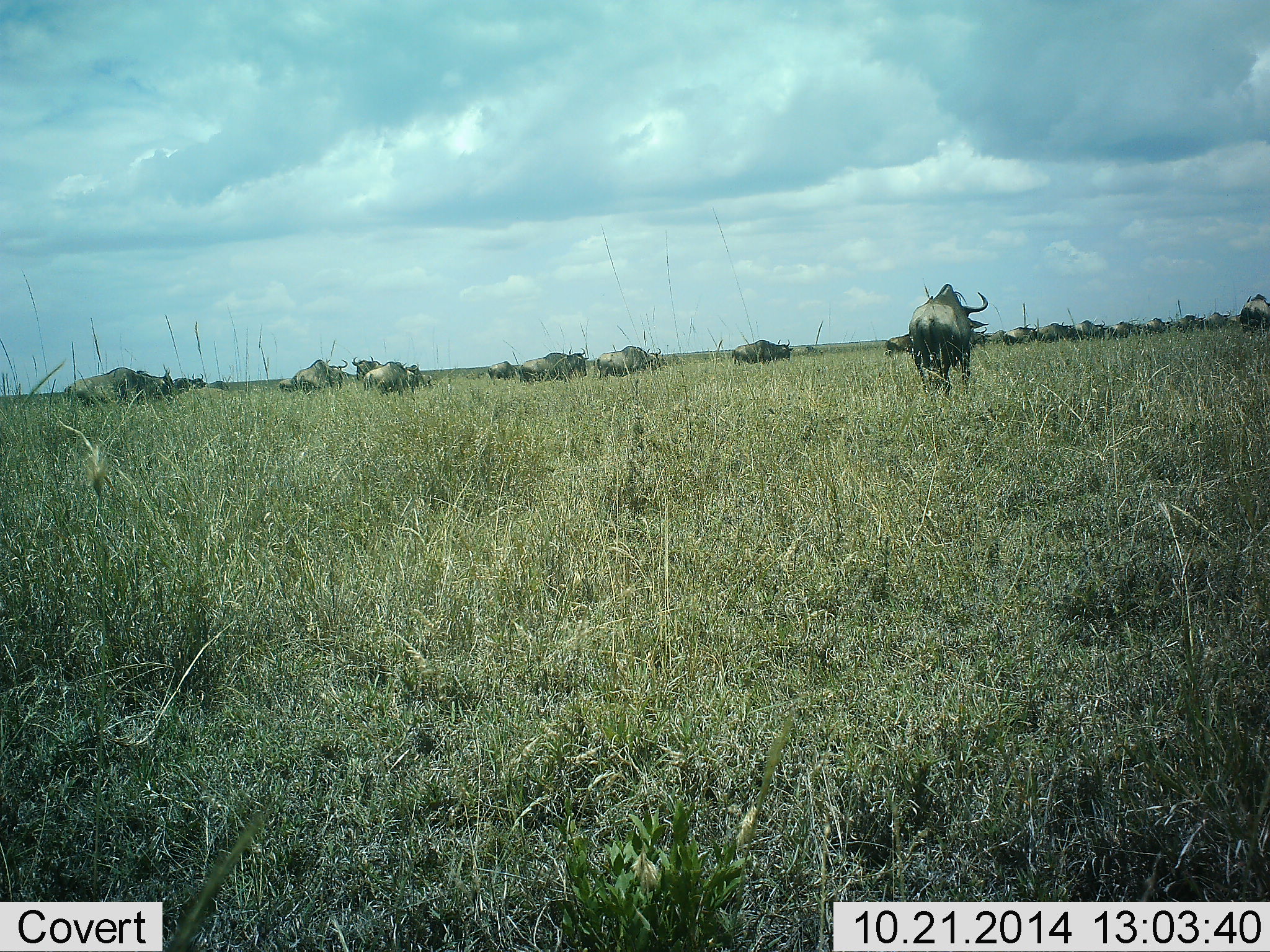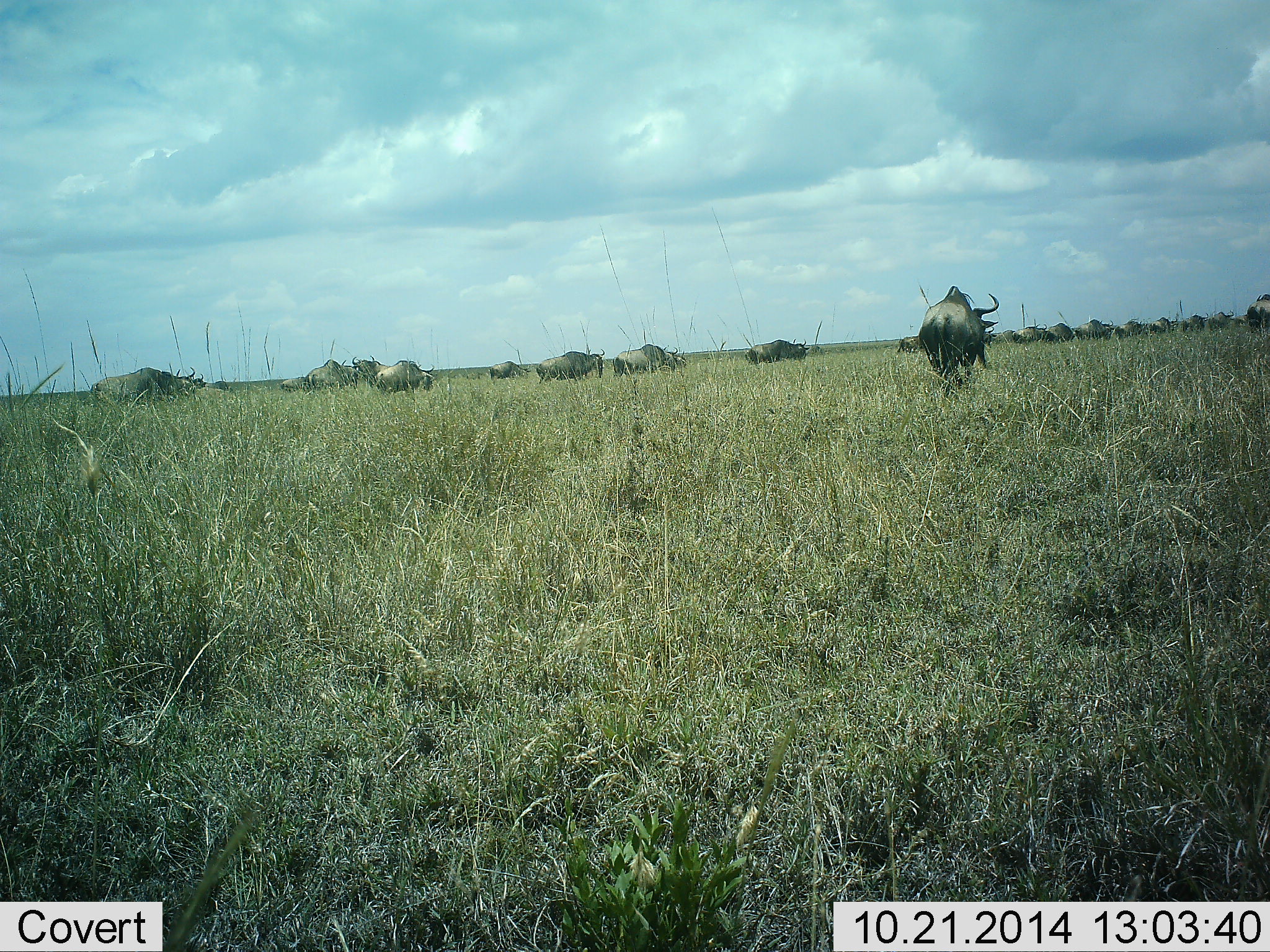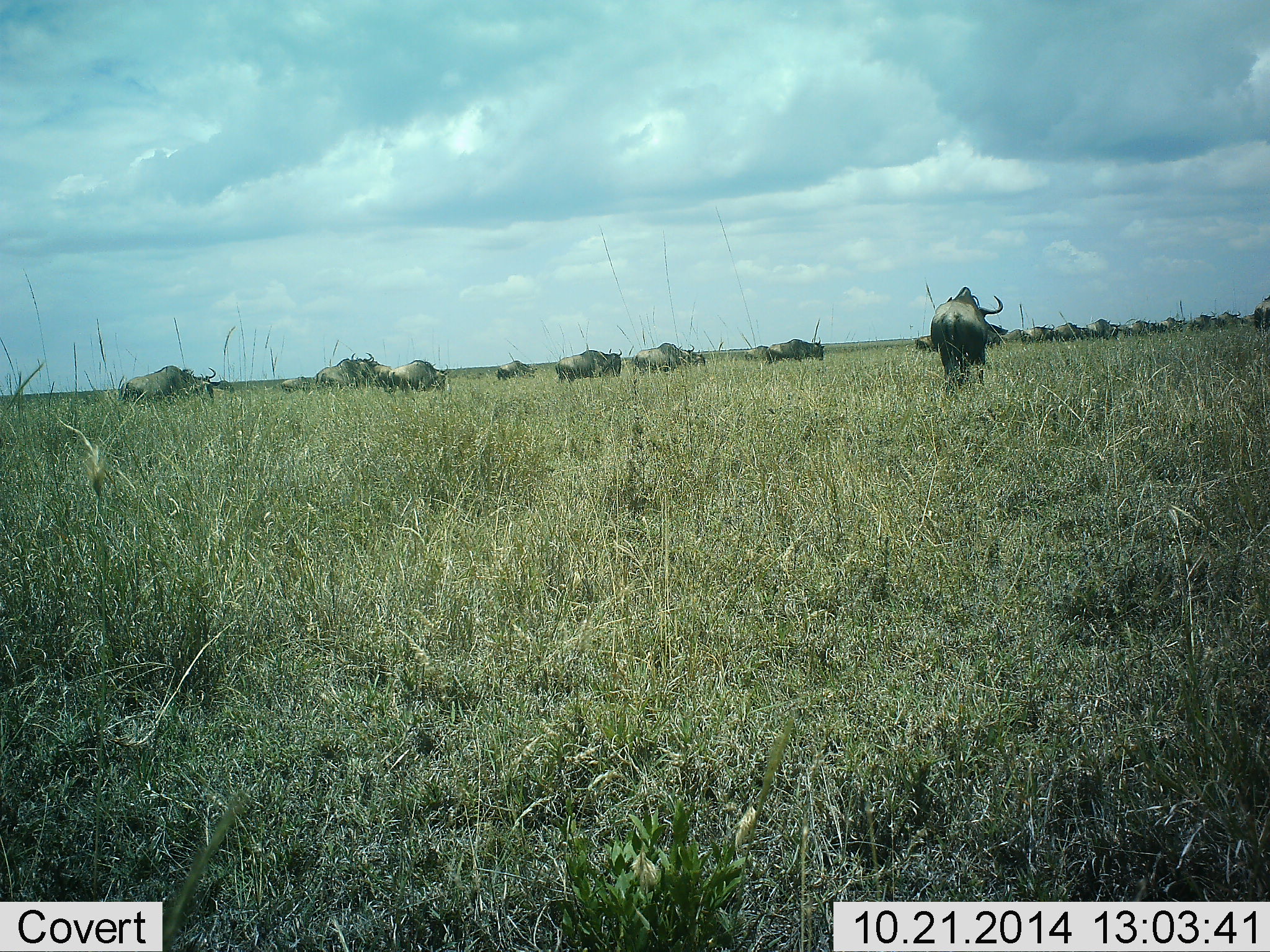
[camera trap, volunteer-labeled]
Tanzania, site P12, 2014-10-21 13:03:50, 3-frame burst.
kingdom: Animalia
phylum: Chordata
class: Mammalia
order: Artiodactyla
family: Bovidae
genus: Connochaetes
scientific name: Connochaetes taurinus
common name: blue wildebeest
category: wildebeest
Wildebeest (blue wildebeest) (Connochaetes taurinus), count 11-50. Behavior (volunteer vote fractions): standing 10%, resting 0%, moving 90%, interacting 0%. Young present (vote fraction): 0%. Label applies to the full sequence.